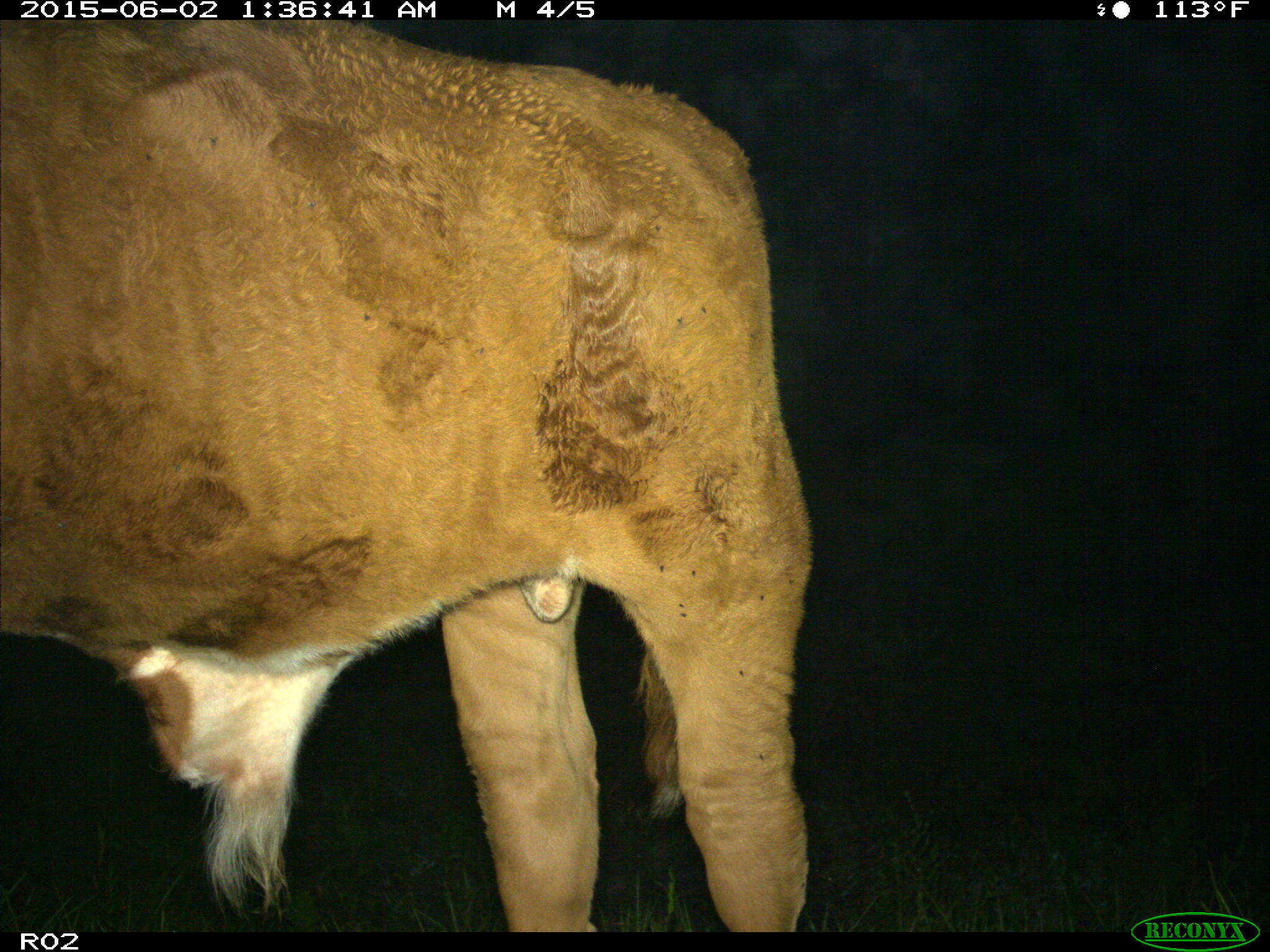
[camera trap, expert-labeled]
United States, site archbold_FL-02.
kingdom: Animalia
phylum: Chordata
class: Mammalia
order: Artiodactyla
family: Bovidae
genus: Bos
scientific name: Bos taurus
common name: domestic cow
Bos taurus (domestic cow).